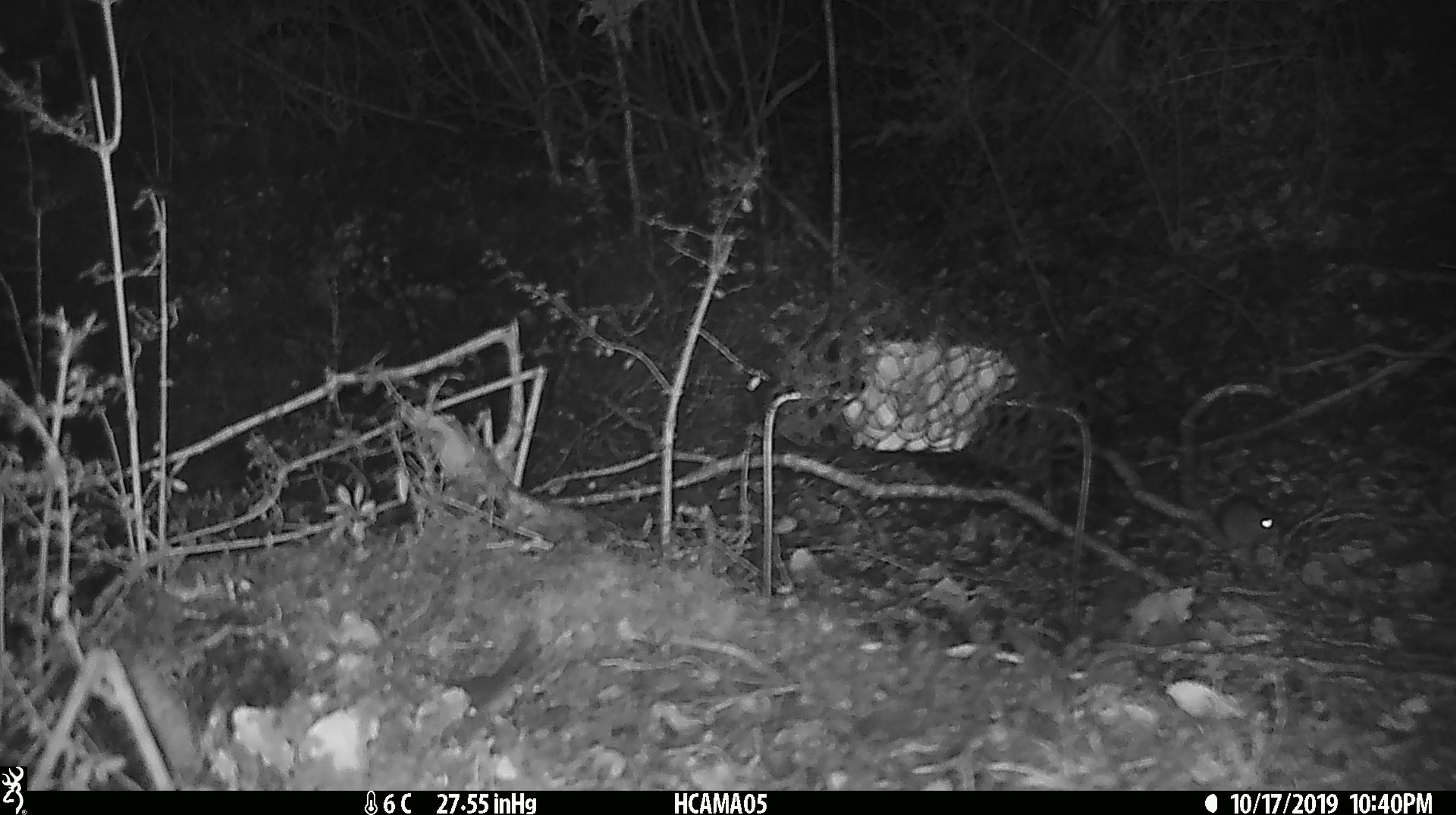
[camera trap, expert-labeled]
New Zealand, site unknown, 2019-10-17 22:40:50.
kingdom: Animalia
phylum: Chordata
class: Mammalia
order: Rodentia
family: Muridae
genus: Mus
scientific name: Mus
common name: mouse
Mouse (Mus).